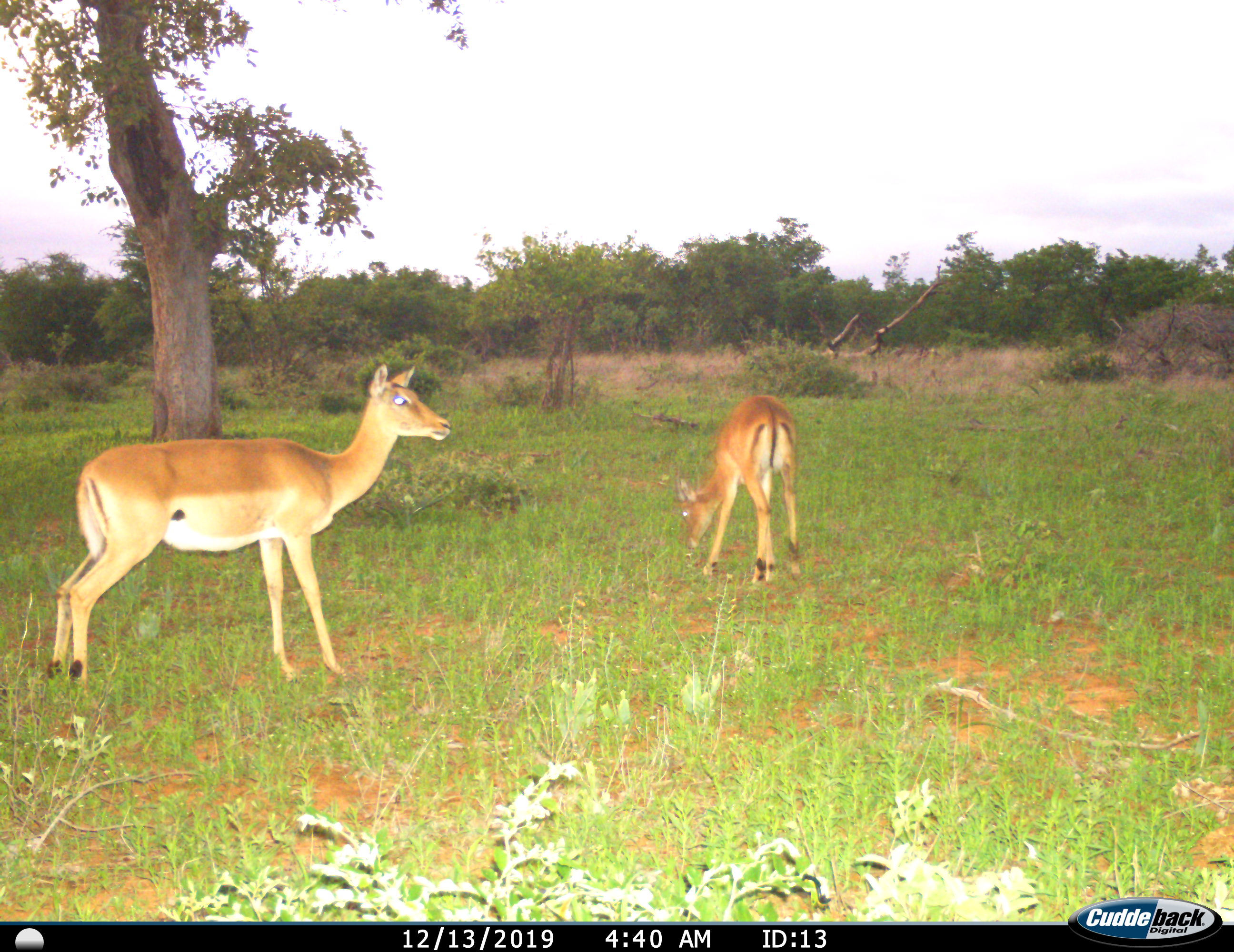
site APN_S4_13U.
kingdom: Animalia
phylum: Chordata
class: Mammalia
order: Artiodactyla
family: Bovidae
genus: Aepyceros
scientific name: Aepyceros melampus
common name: impala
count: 2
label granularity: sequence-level